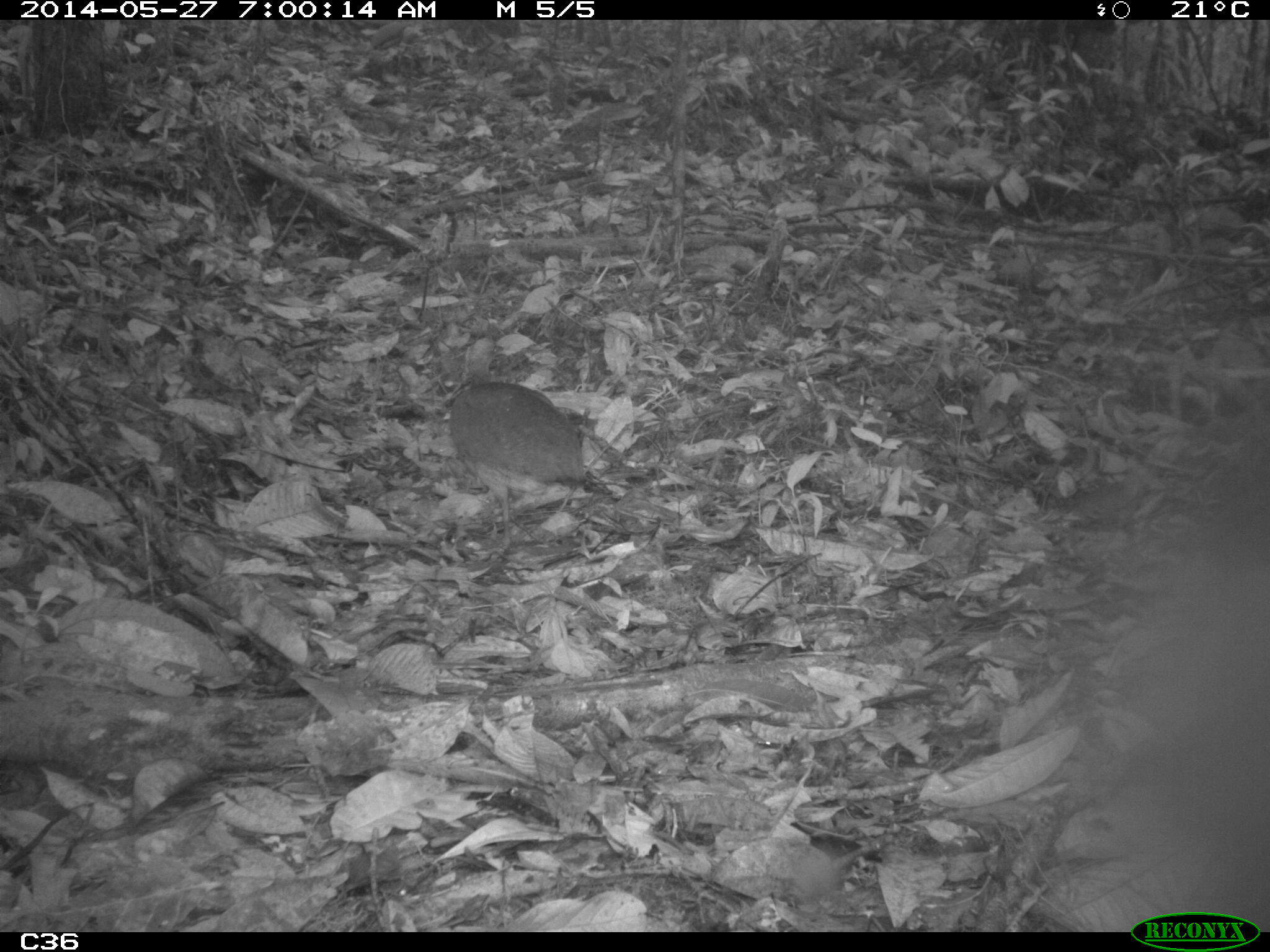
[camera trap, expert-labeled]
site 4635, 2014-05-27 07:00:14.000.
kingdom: Animalia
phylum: Chordata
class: Aves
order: Tinamiformes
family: Tinamidae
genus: Tinamus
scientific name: Tinamus major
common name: great tinamou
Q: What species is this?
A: Tinamus major (great tinamou).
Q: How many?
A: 1.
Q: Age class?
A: Adult.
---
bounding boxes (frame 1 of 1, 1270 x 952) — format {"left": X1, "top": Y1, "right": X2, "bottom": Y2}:
tinamus major: {"left": 448, "top": 334, "right": 588, "bottom": 550}